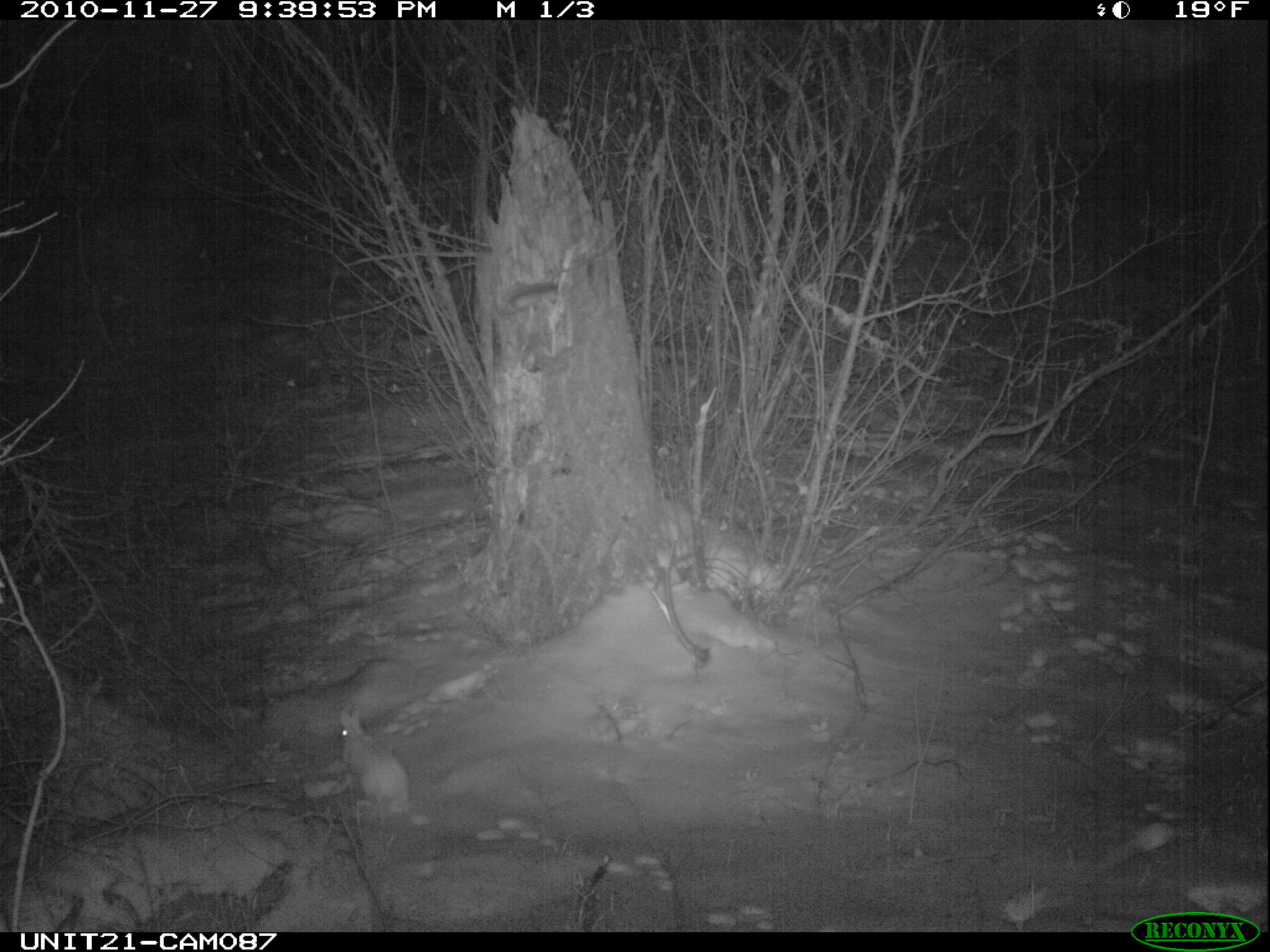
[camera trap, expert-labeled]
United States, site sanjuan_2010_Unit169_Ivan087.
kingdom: Animalia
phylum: Chordata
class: Mammalia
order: Lagomorpha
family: Leporidae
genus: Lepus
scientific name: Lepus americanus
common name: snowshoe hare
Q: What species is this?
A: Lepus americanus (snowshoe hare).